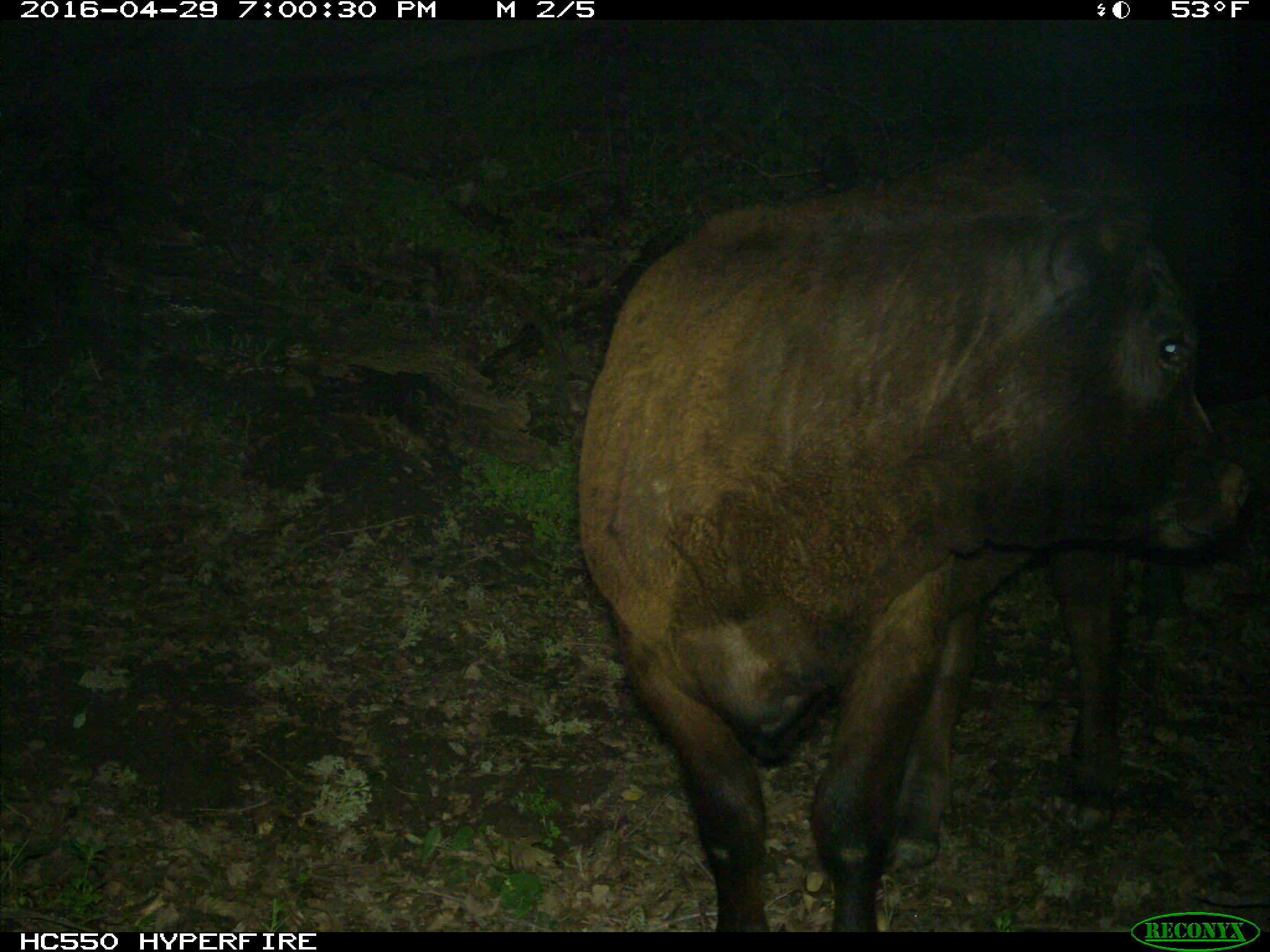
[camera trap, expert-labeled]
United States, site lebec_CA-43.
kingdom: Animalia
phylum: Chordata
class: Mammalia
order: Artiodactyla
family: Bovidae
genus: Bos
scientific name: Bos taurus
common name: domestic cow